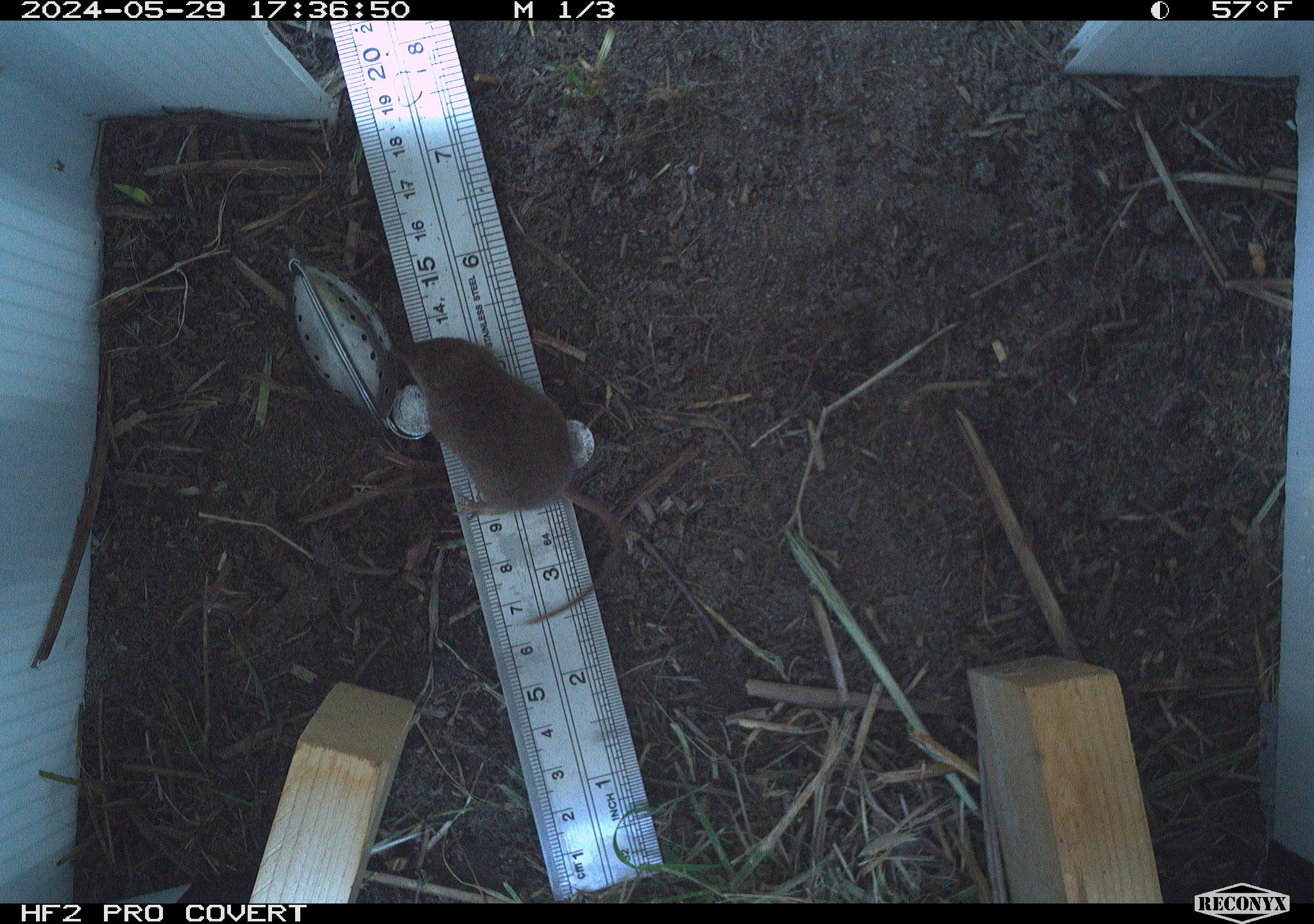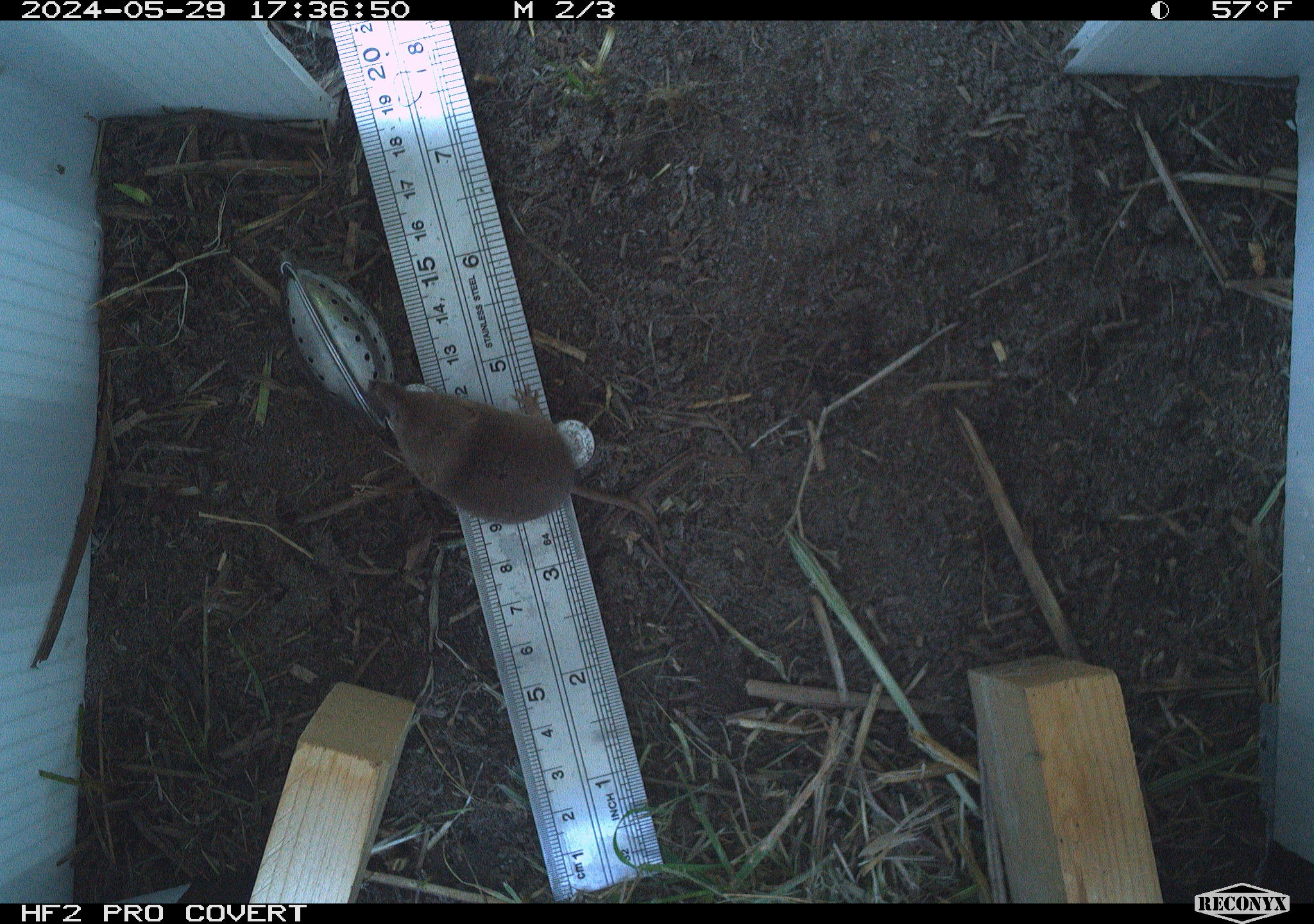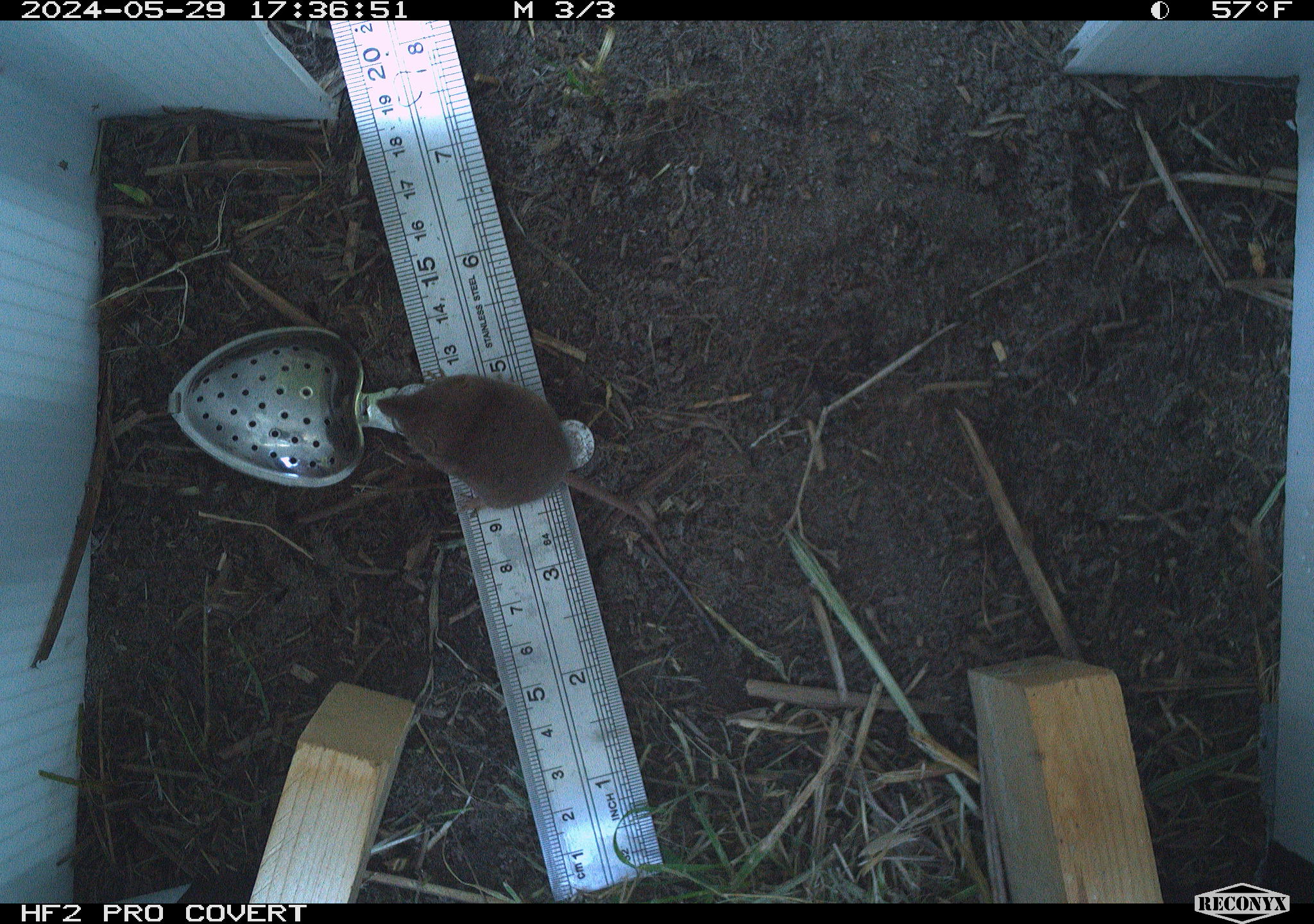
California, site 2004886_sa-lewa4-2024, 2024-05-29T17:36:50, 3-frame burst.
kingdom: Animalia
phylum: Chordata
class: Mammalia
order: Eulipotyphla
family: Soricidae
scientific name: Soricidae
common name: shrews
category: soricidae family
Soricidae family (shrews) (Soricidae).